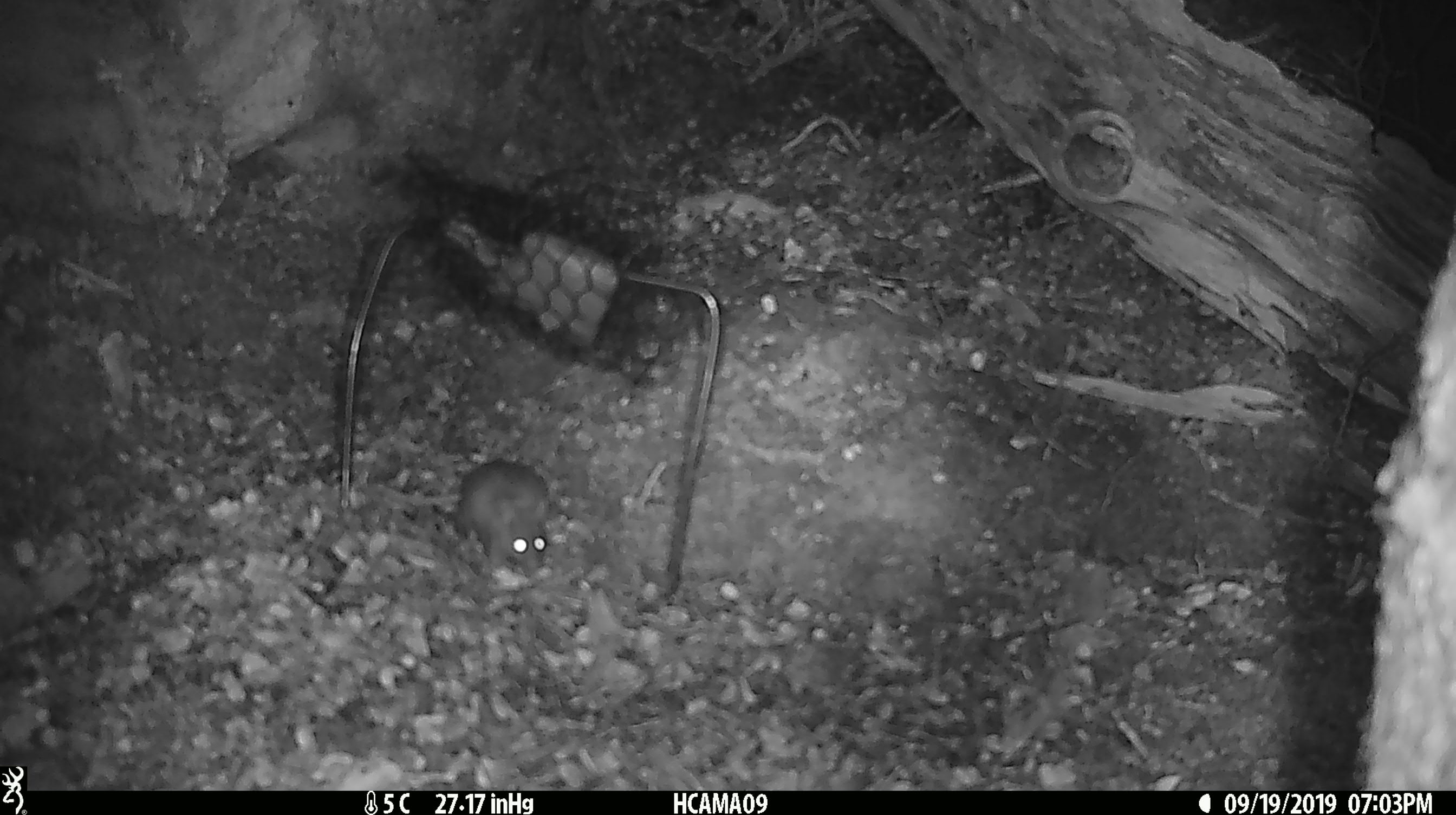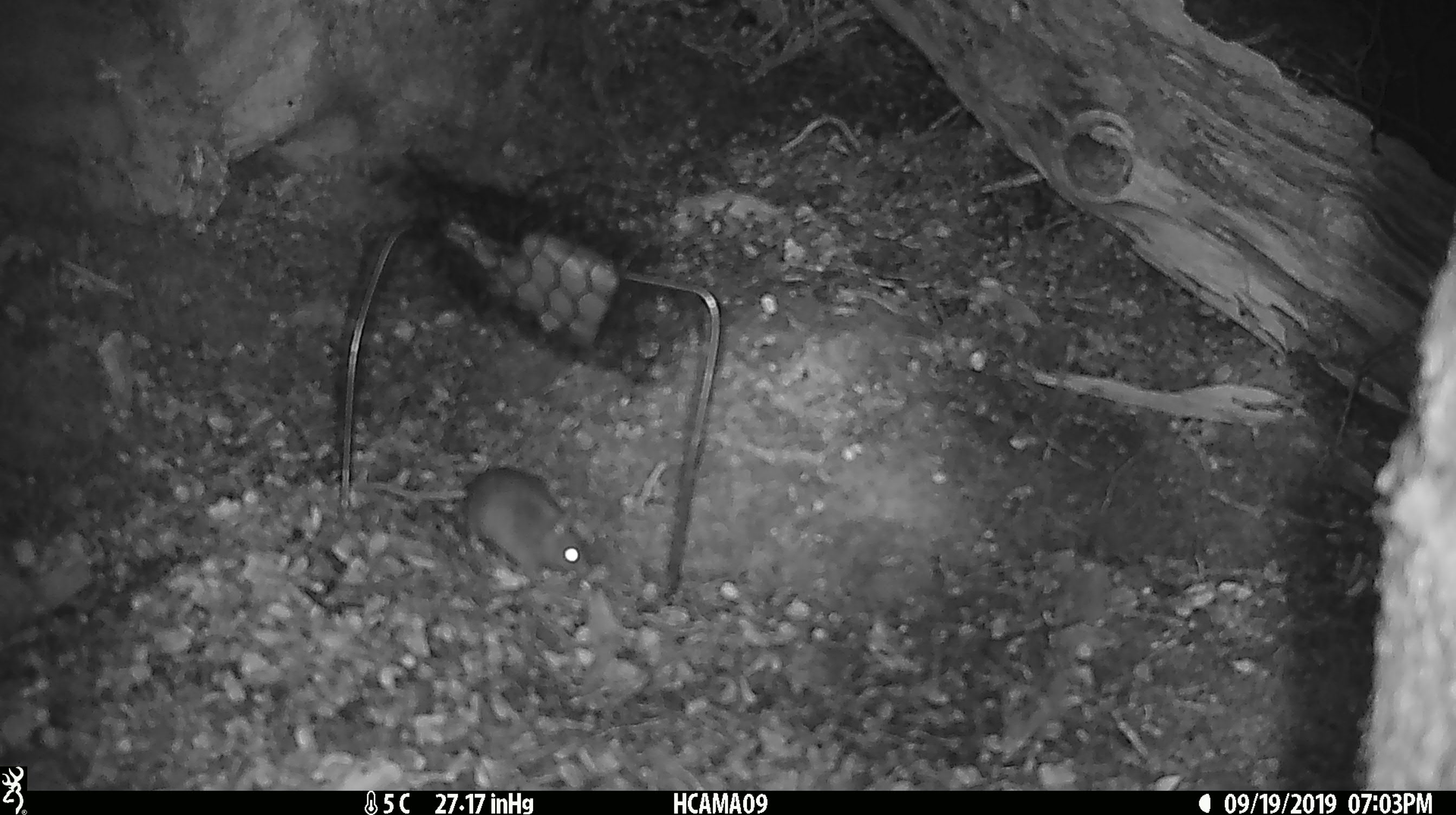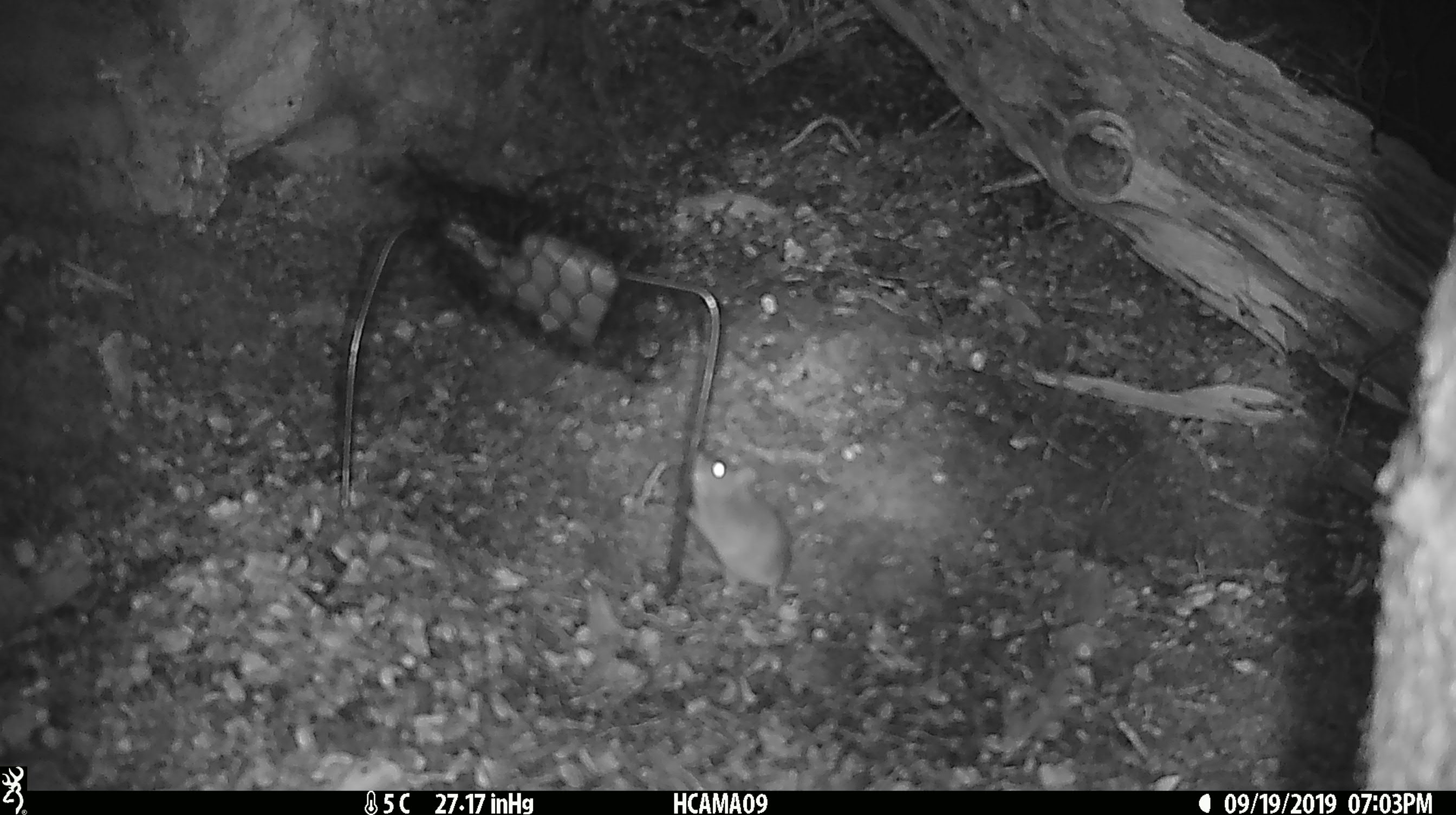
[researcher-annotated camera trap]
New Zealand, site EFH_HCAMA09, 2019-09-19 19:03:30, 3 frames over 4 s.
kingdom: Animalia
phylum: Chordata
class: Mammalia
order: Rodentia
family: Muridae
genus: Mus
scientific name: Mus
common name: mouse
Mouse (Mus).